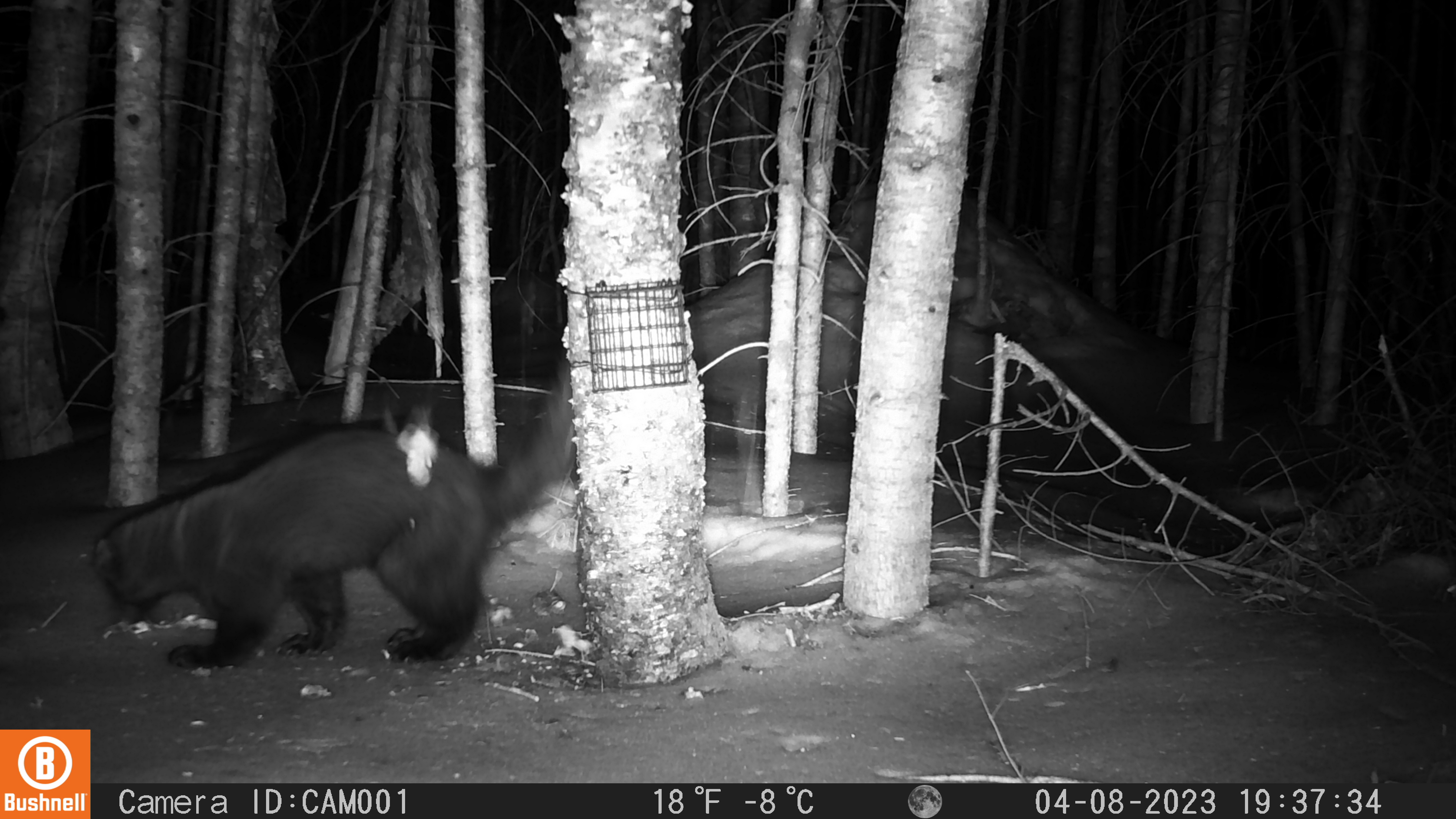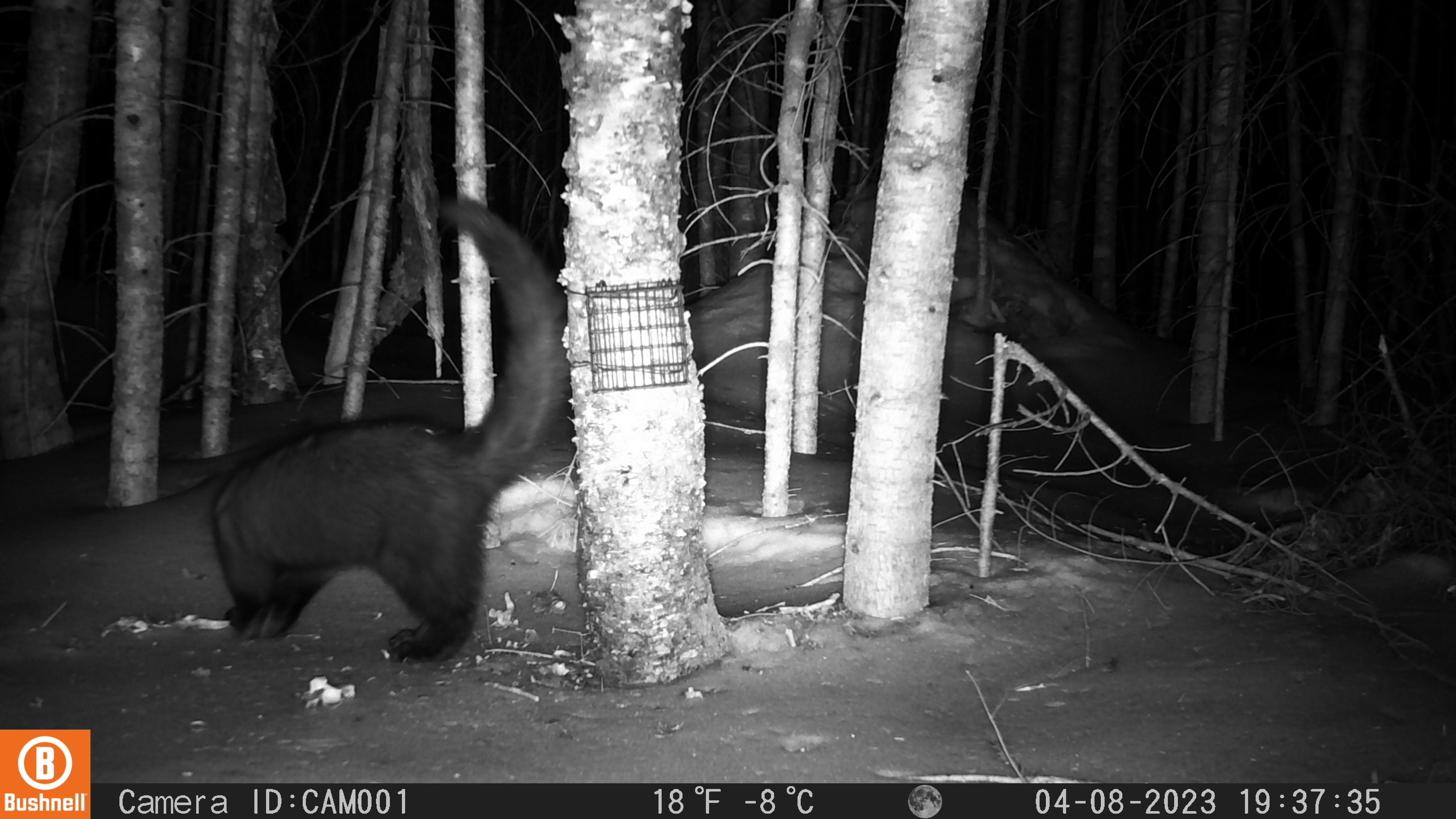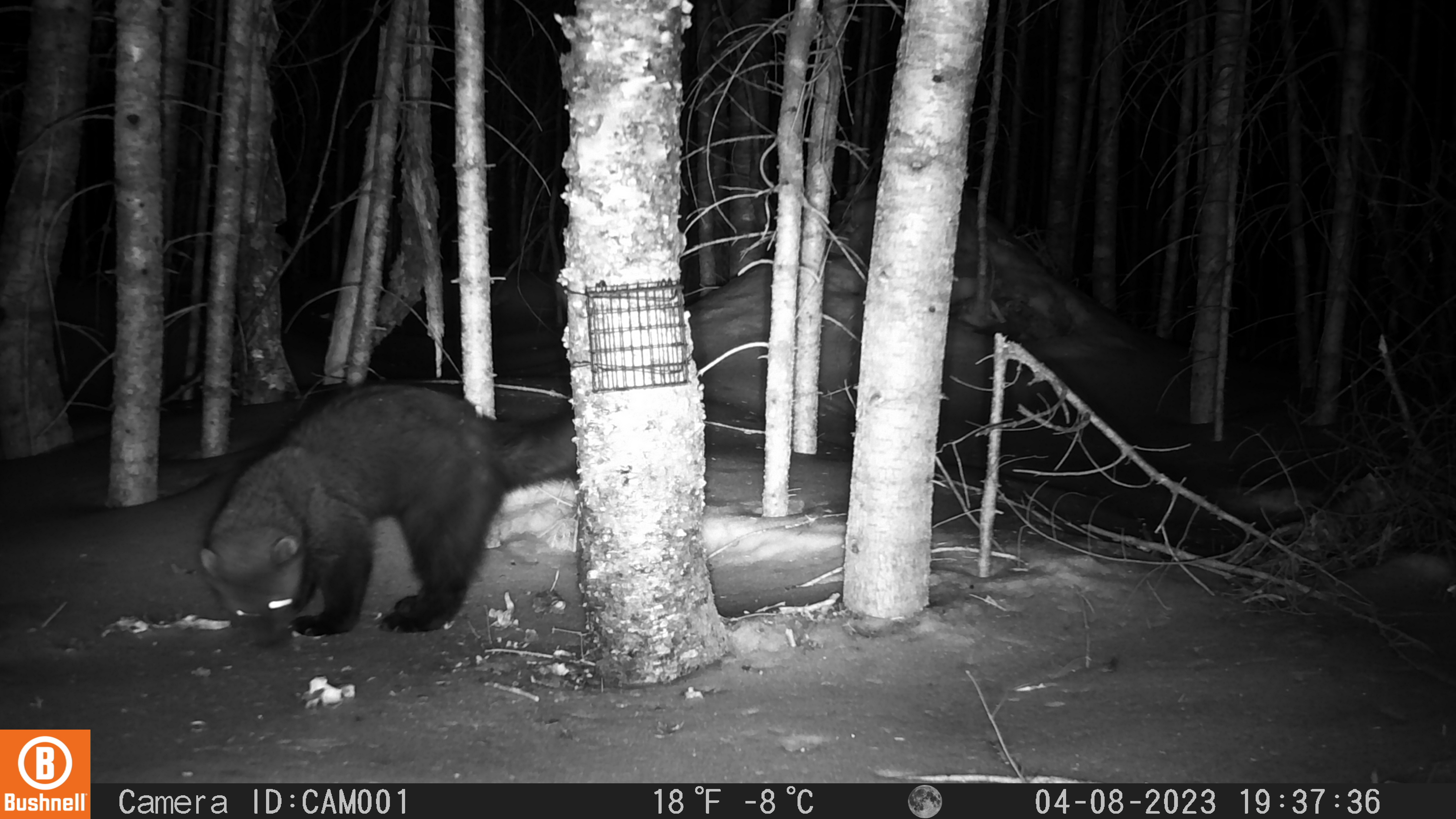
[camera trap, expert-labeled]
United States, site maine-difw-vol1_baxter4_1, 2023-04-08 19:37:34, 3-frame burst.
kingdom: Animalia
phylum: Chordata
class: Mammalia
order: Carnivora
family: Mustelidae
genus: Pekania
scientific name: Pekania pennanti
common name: fisher